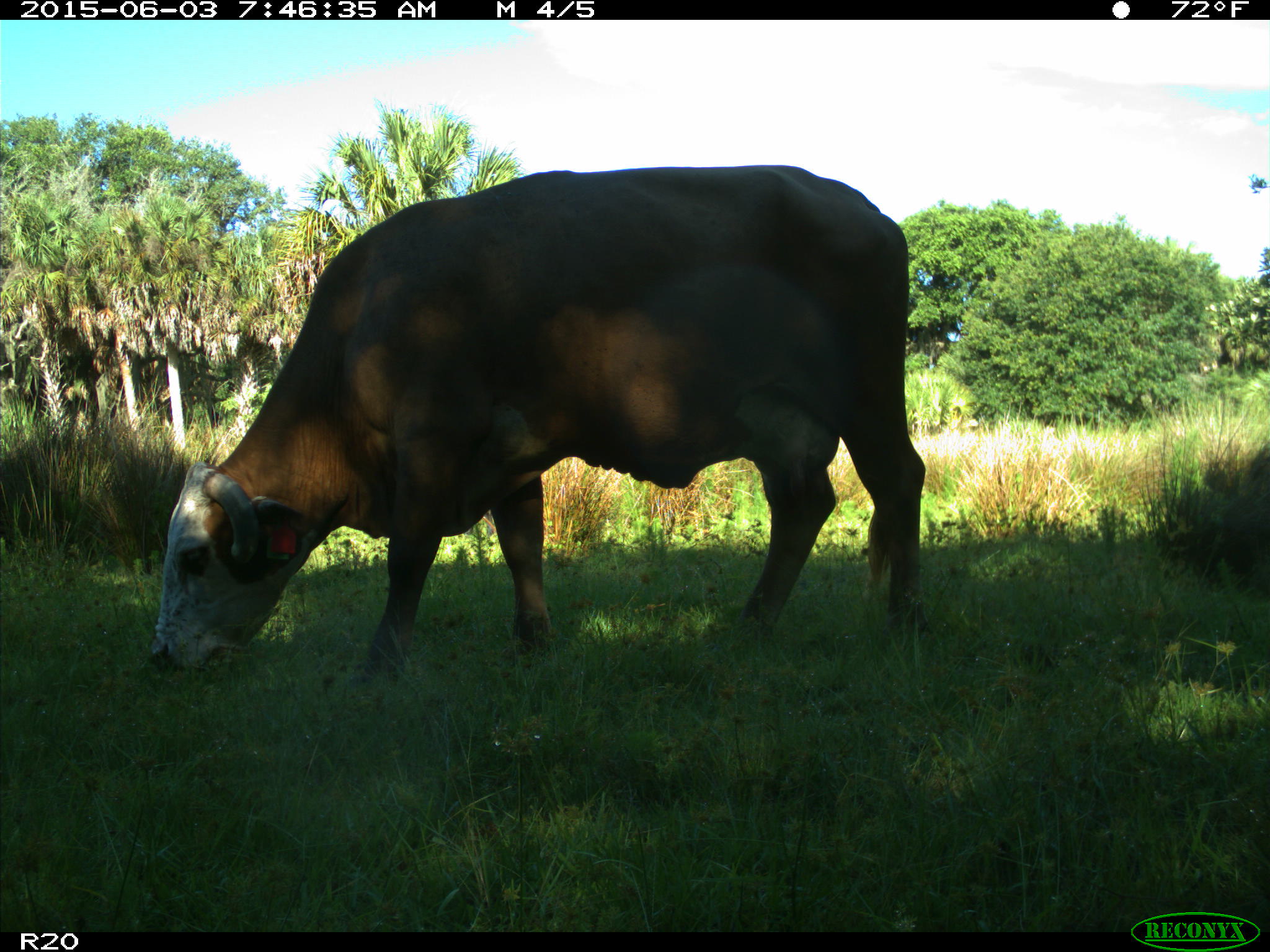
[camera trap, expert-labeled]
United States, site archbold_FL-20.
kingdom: Animalia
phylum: Chordata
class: Mammalia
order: Artiodactyla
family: Bovidae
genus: Bos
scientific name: Bos taurus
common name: domestic cow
Bos taurus (domestic cow).